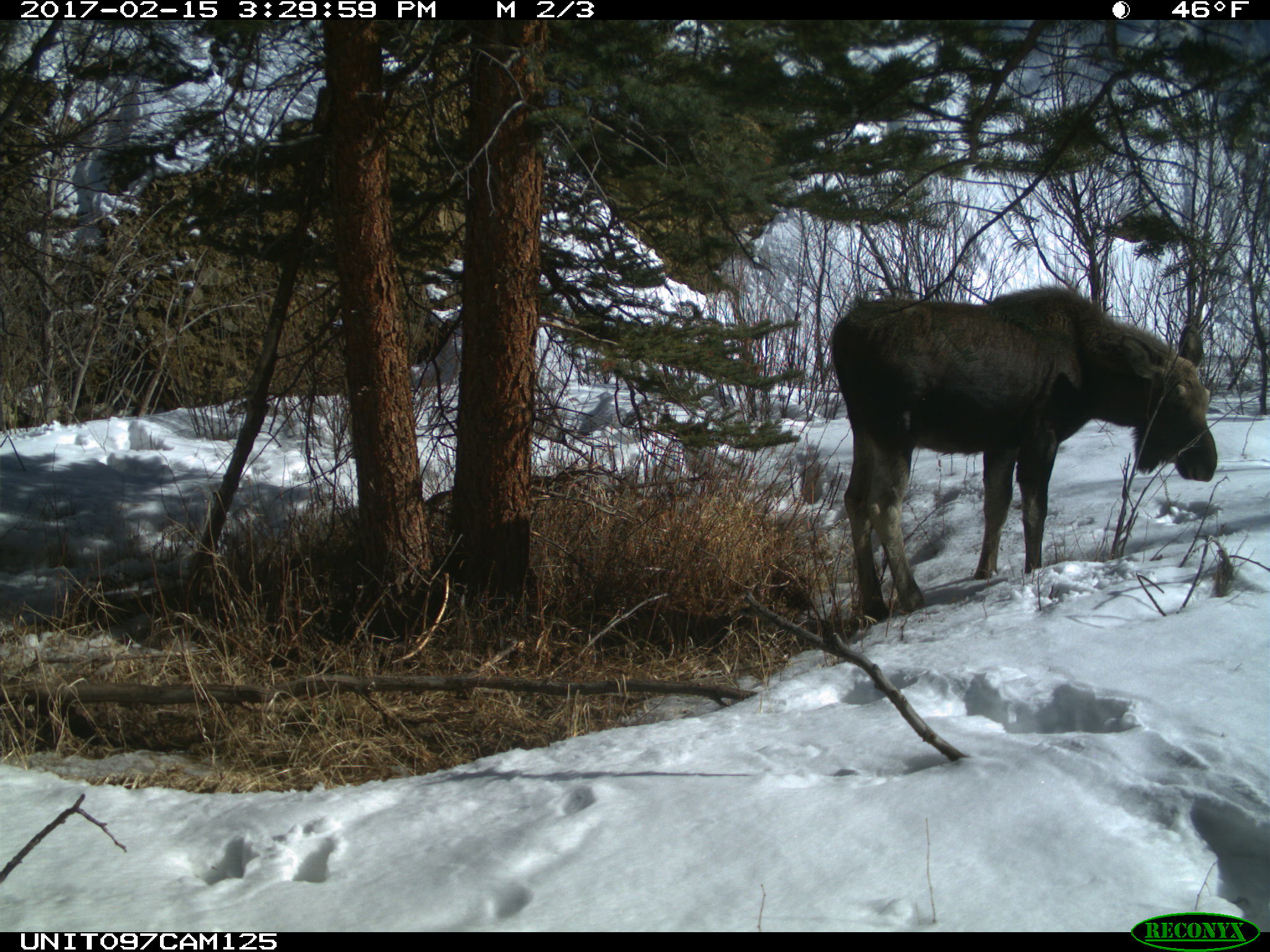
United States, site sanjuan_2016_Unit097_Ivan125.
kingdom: Animalia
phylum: Chordata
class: Mammalia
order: Artiodactyla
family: Cervidae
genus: Alces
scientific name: Alces alces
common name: moose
Alces alces (moose).